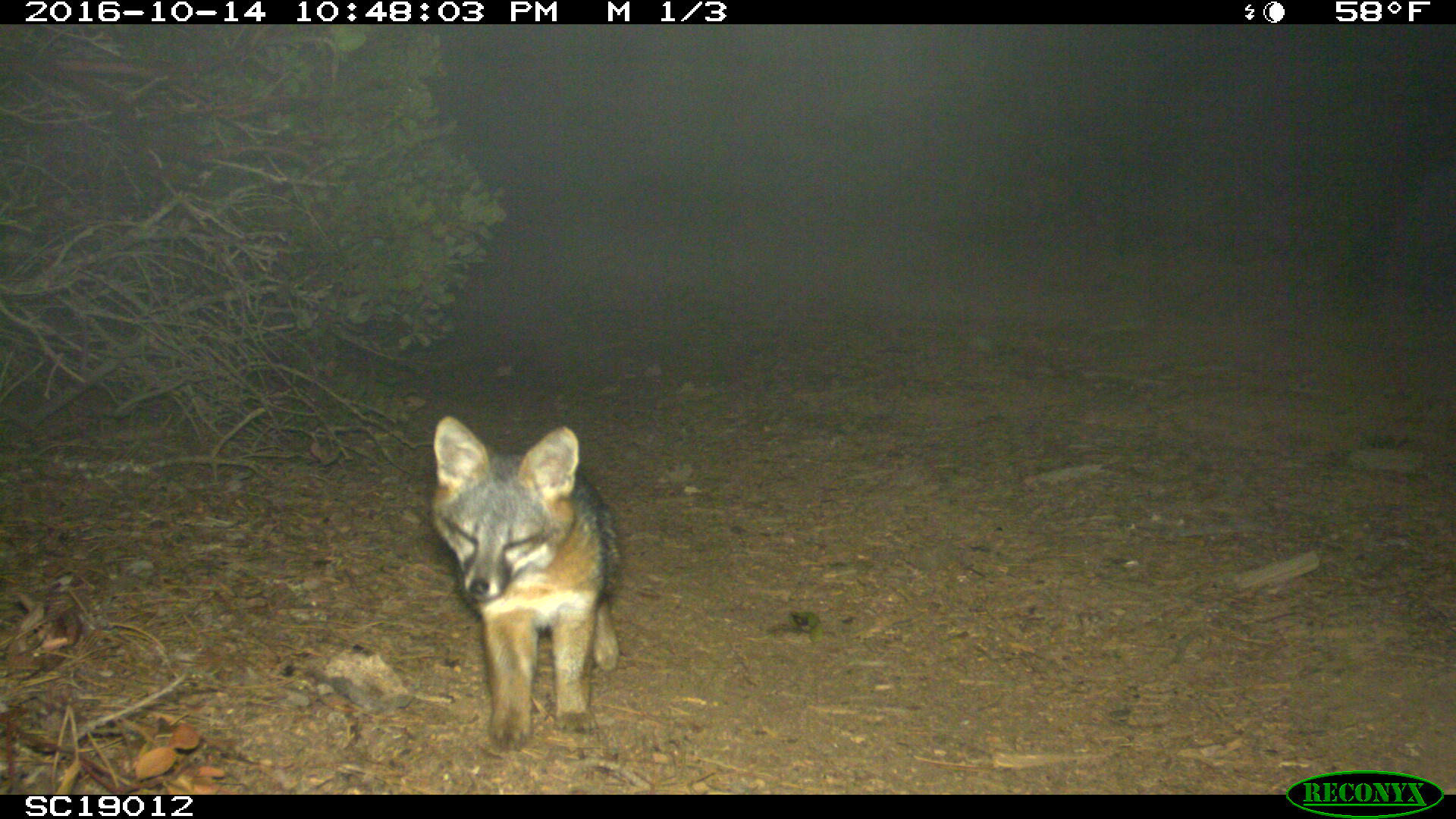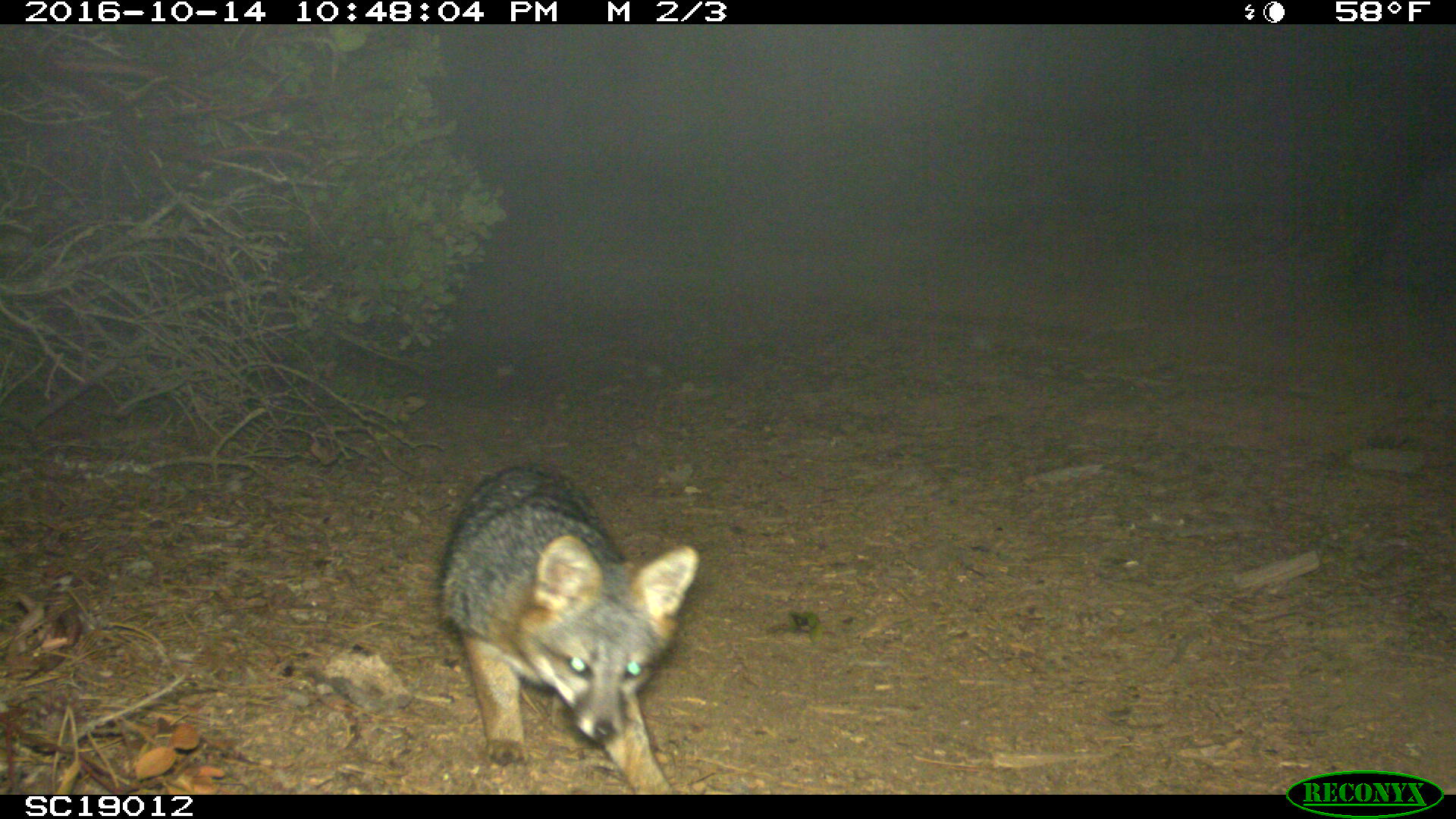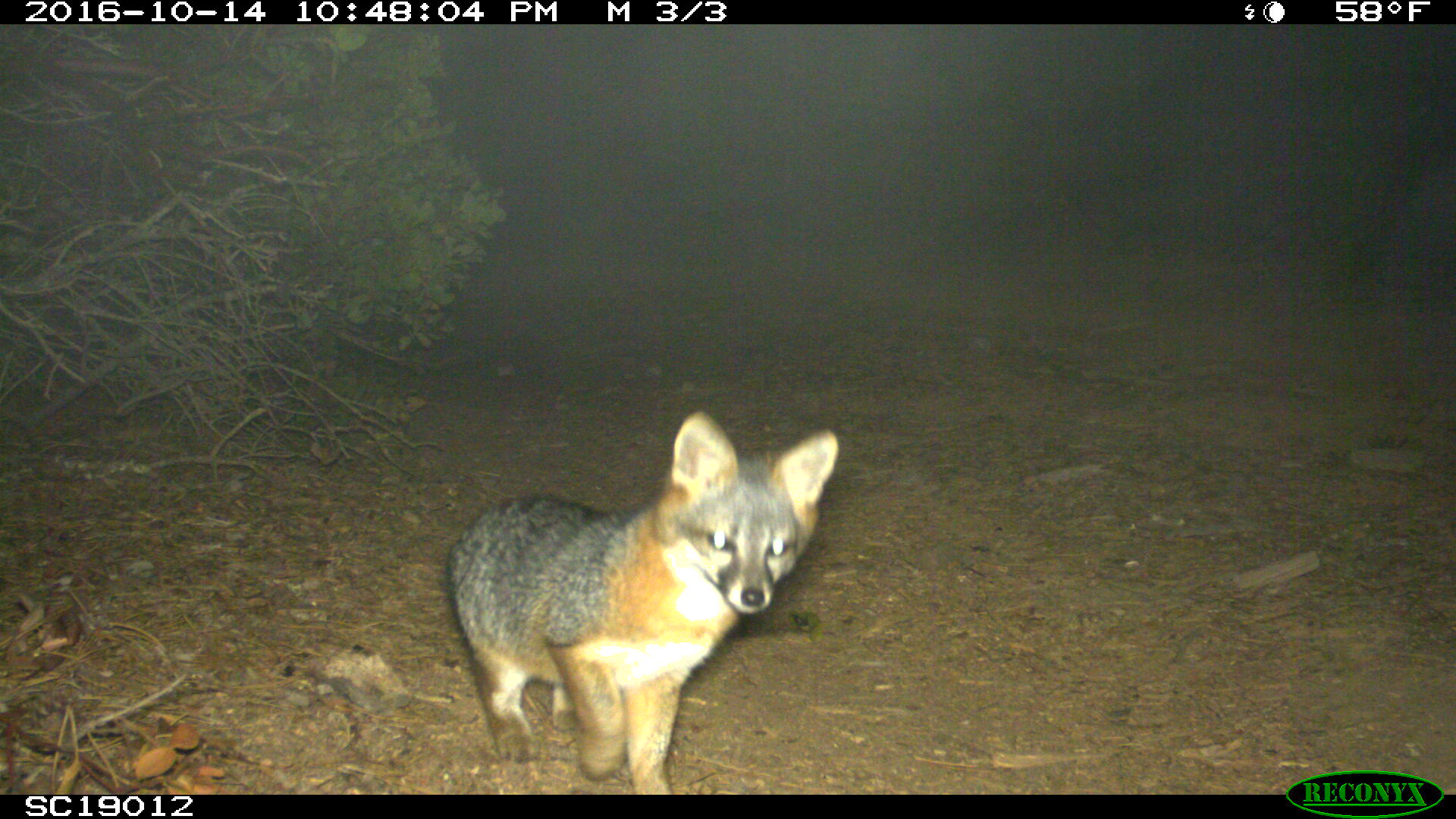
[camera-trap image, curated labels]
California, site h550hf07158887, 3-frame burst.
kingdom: Animalia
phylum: Chordata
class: Mammalia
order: Carnivora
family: Canidae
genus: Urocyon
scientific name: Urocyon littoralis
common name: island fox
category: fox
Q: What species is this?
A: Fox (island fox) (Urocyon littoralis).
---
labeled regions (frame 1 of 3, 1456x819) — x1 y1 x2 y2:
fox: 428 415 619 748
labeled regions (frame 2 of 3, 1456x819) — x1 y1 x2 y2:
fox: 436 466 701 794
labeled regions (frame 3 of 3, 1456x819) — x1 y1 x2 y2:
fox: 444 408 839 793